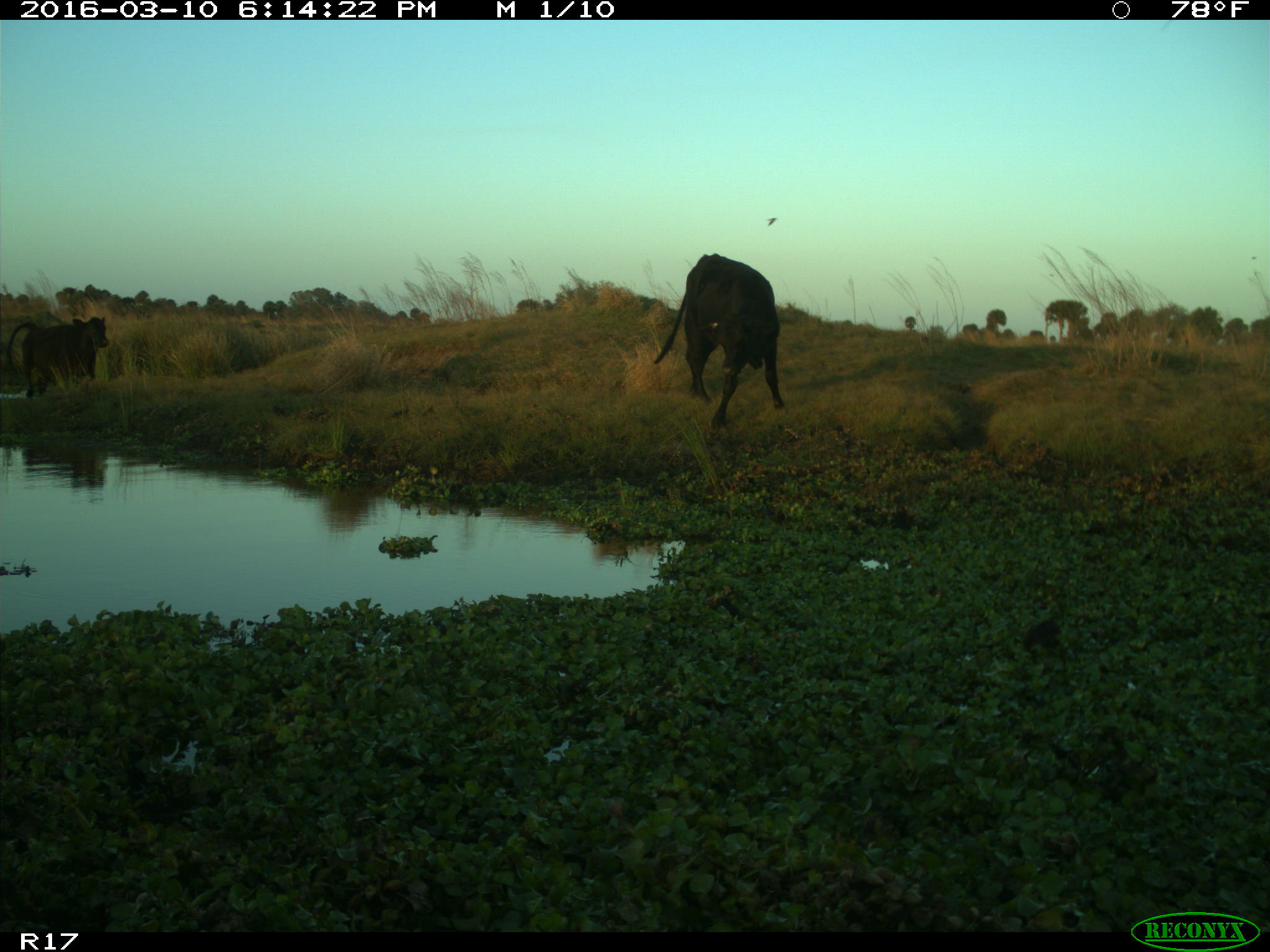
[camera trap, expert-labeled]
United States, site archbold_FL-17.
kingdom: Animalia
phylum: Chordata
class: Mammalia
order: Artiodactyla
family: Bovidae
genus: Bos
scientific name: Bos taurus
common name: domestic cow